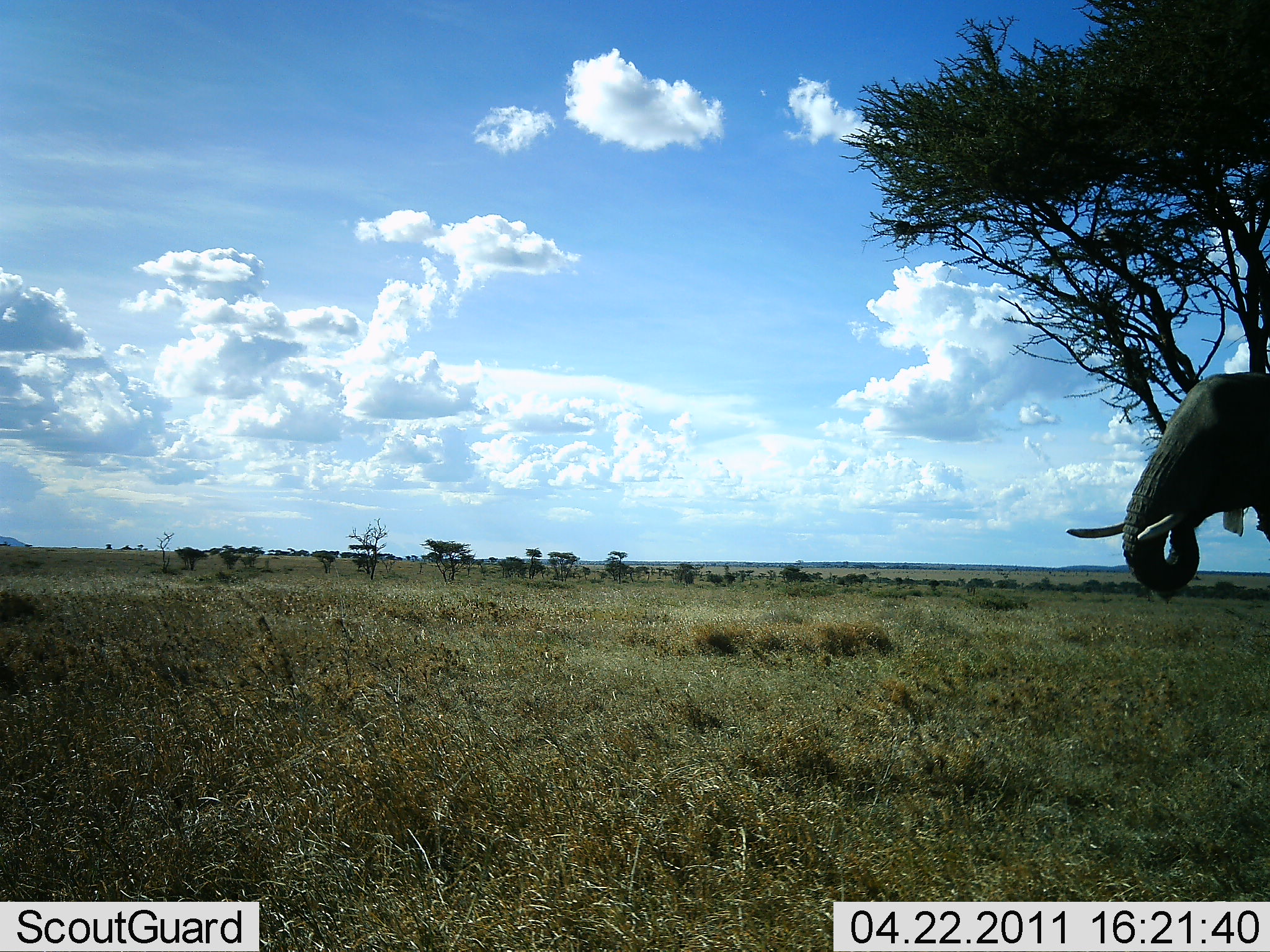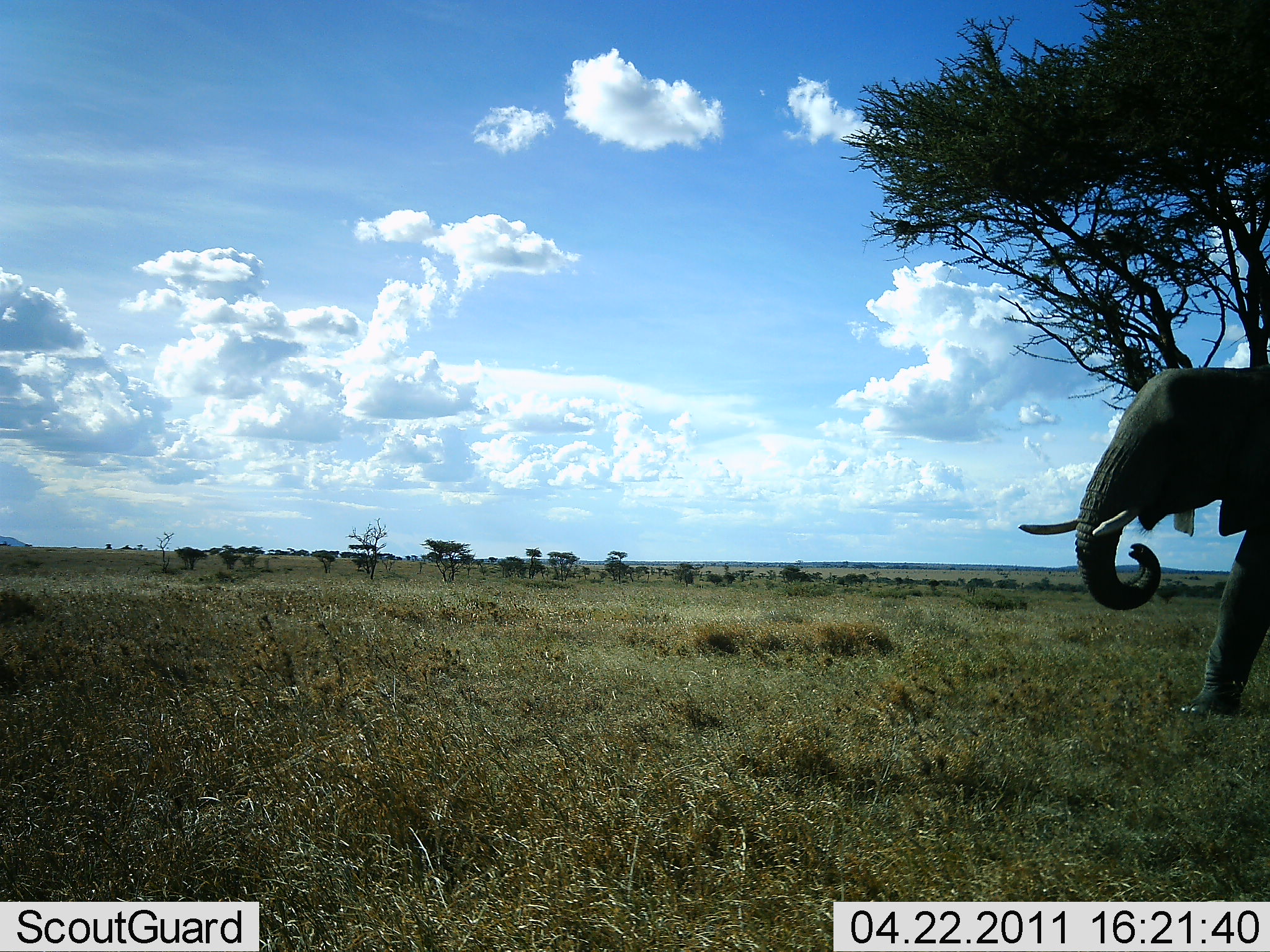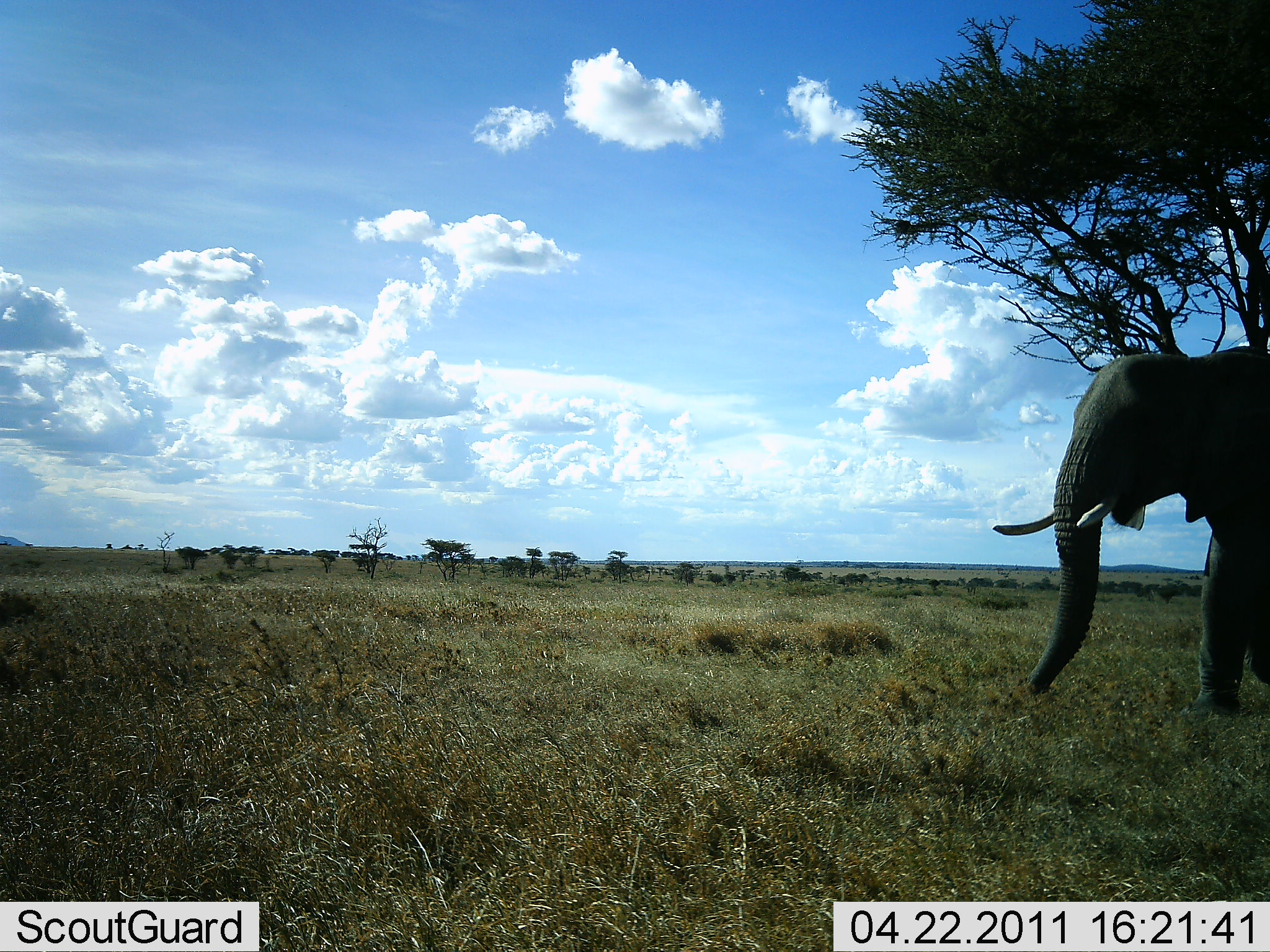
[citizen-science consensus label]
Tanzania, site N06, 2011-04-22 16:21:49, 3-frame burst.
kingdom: Animalia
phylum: Chordata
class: Mammalia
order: Proboscidea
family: Elephantidae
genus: Loxodonta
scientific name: Loxodonta africana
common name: african bush elephant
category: elephant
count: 1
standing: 9%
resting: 0%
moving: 100%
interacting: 0%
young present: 0%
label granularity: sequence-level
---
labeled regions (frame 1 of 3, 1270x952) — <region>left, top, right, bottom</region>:
animal: <region>1067, 373, 1270, 596</region>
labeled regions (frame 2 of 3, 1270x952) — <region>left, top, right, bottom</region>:
animal: <region>1019, 366, 1270, 717</region>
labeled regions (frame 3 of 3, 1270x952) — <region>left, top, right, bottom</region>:
animal: <region>992, 346, 1270, 719</region>